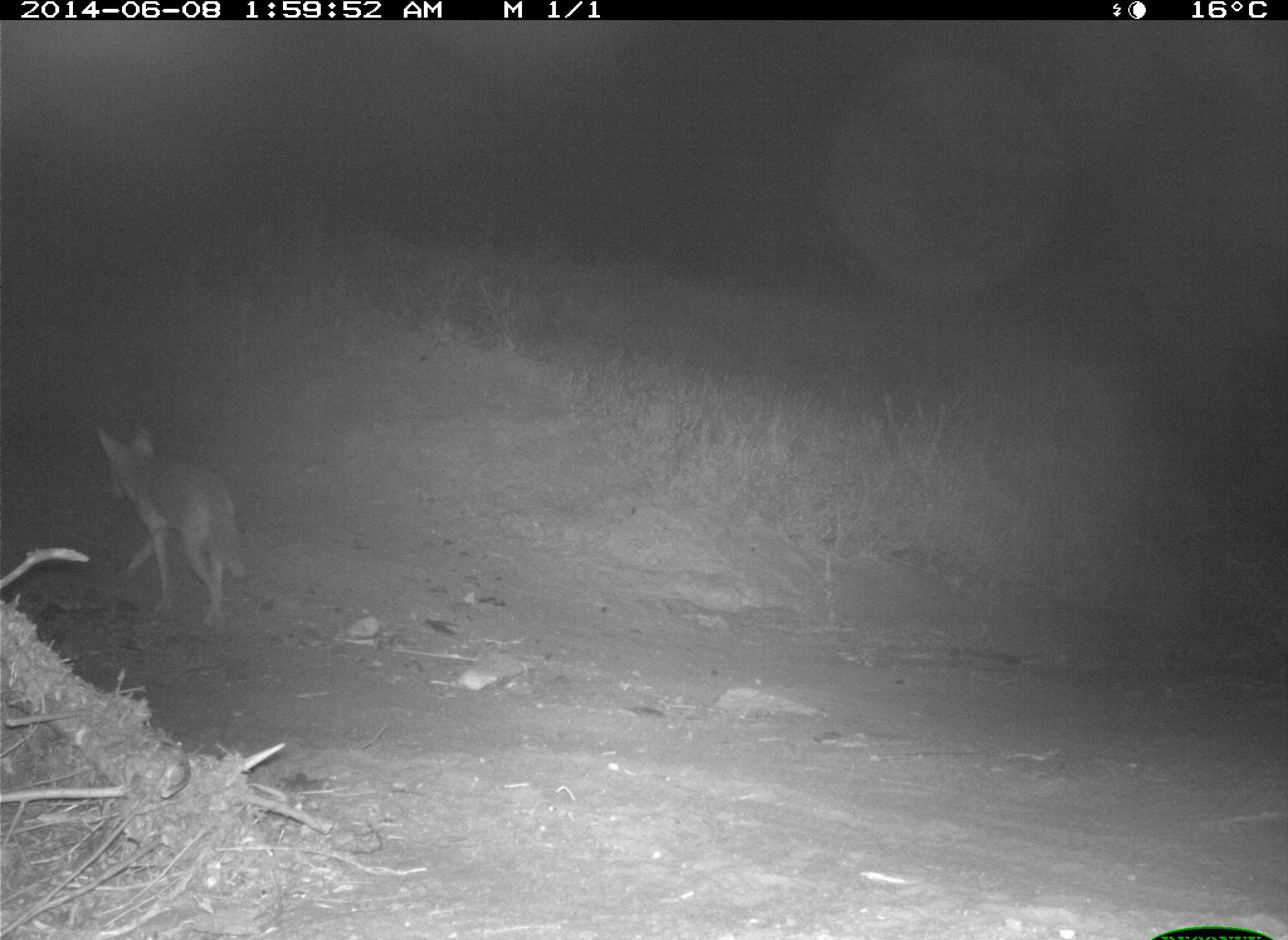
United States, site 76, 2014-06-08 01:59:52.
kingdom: Animalia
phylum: Chordata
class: Mammalia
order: Carnivora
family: Canidae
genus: Canis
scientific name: Canis latrans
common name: coyote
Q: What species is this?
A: Coyote (Canis latrans).